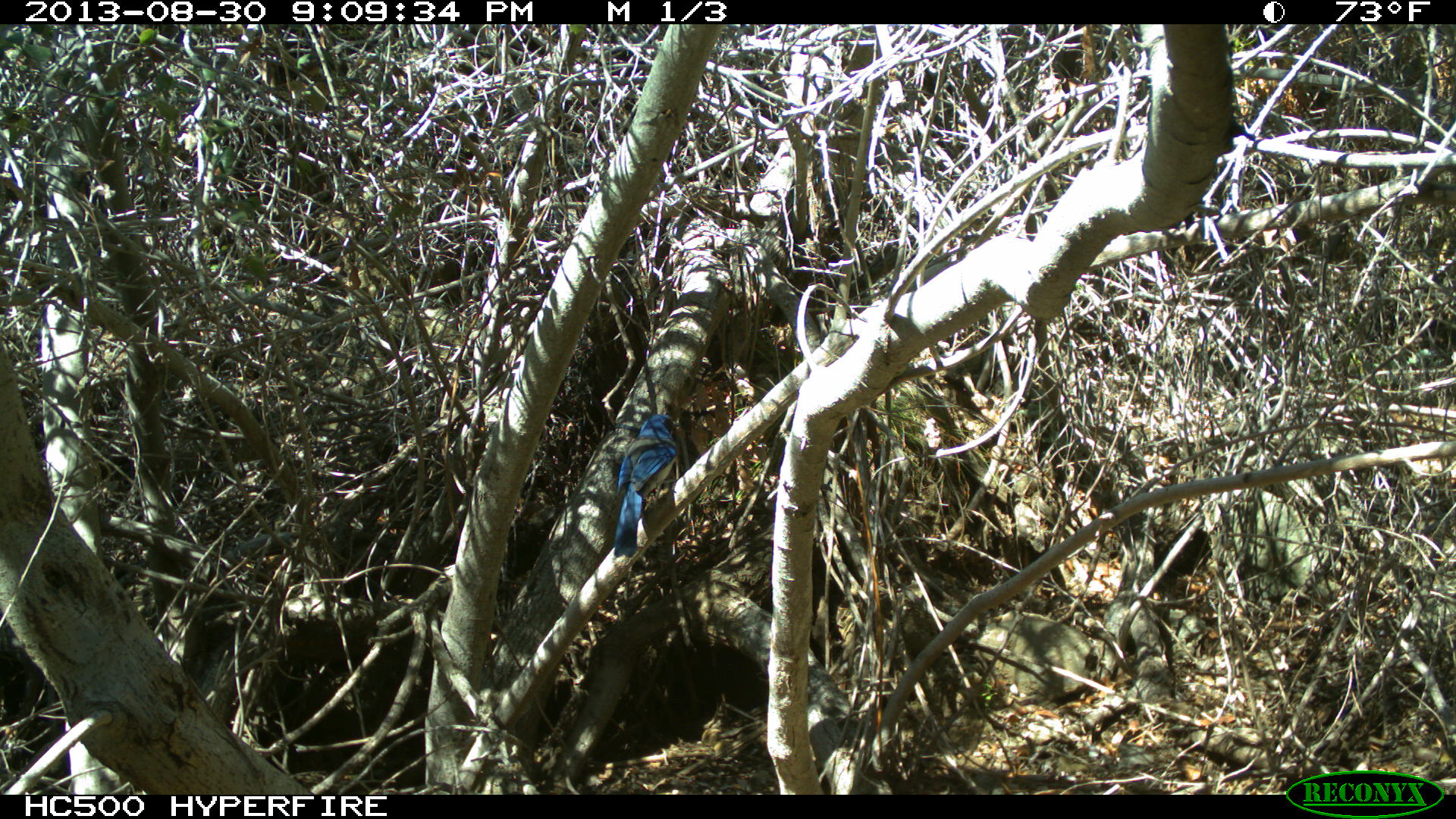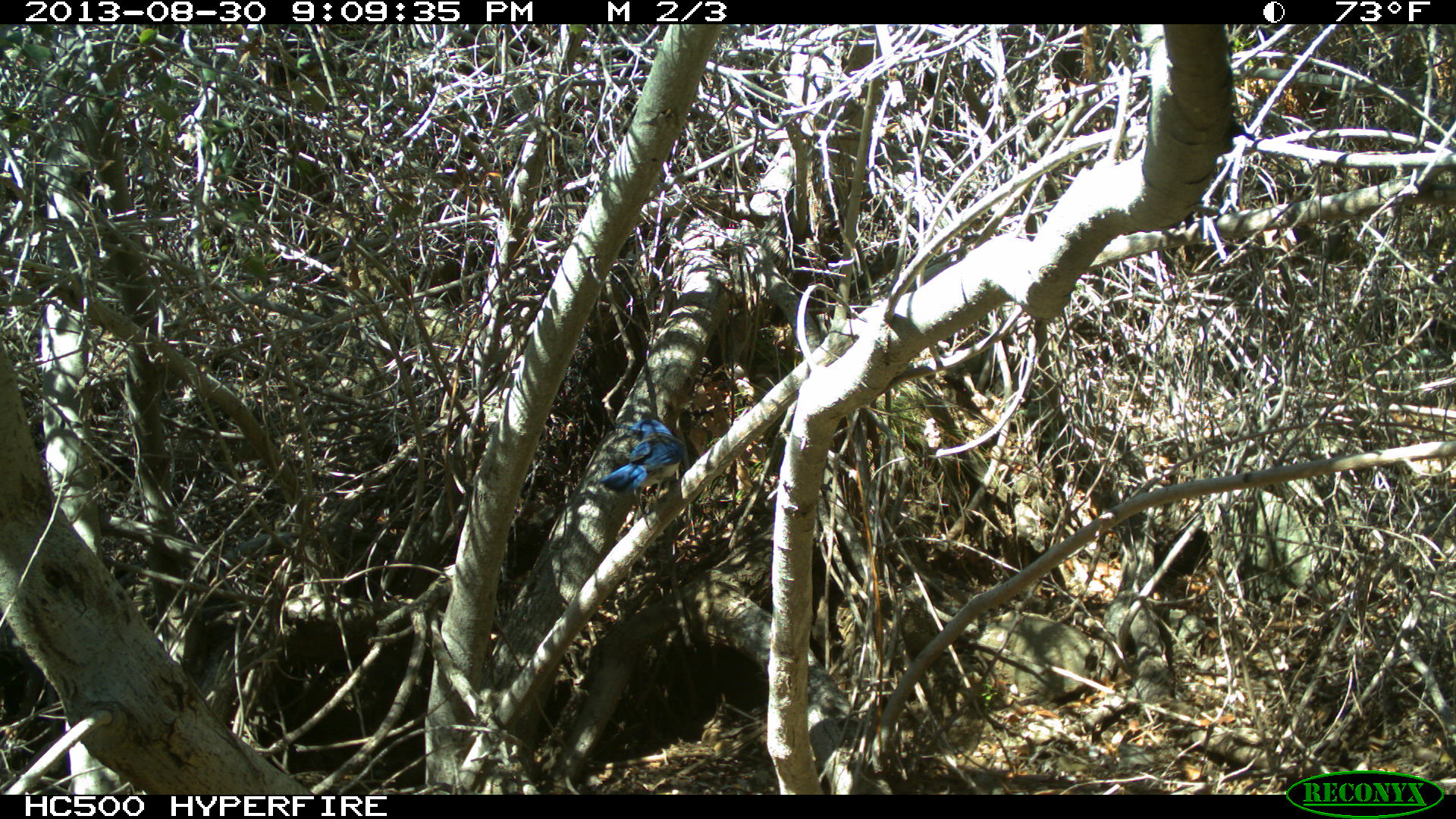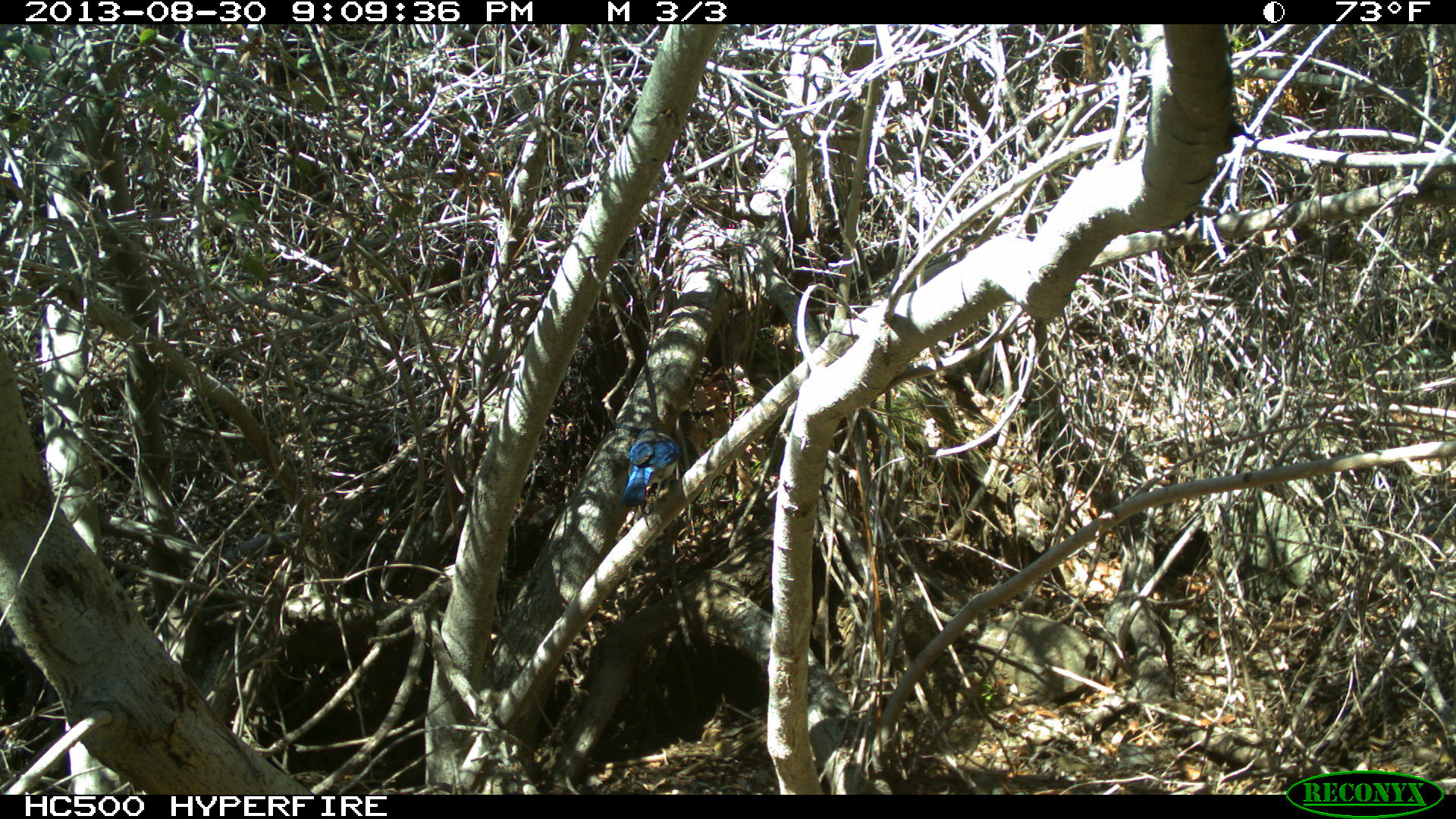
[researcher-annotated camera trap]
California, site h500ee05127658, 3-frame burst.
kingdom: Animalia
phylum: Chordata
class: Aves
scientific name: Aves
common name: bird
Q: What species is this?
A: Bird (Aves).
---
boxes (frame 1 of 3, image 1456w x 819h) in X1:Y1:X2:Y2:
bird: 613:413:679:557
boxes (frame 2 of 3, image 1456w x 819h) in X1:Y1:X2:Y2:
bird: 596:418:685:530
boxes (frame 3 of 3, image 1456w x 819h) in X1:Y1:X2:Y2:
bird: 620:428:679:530